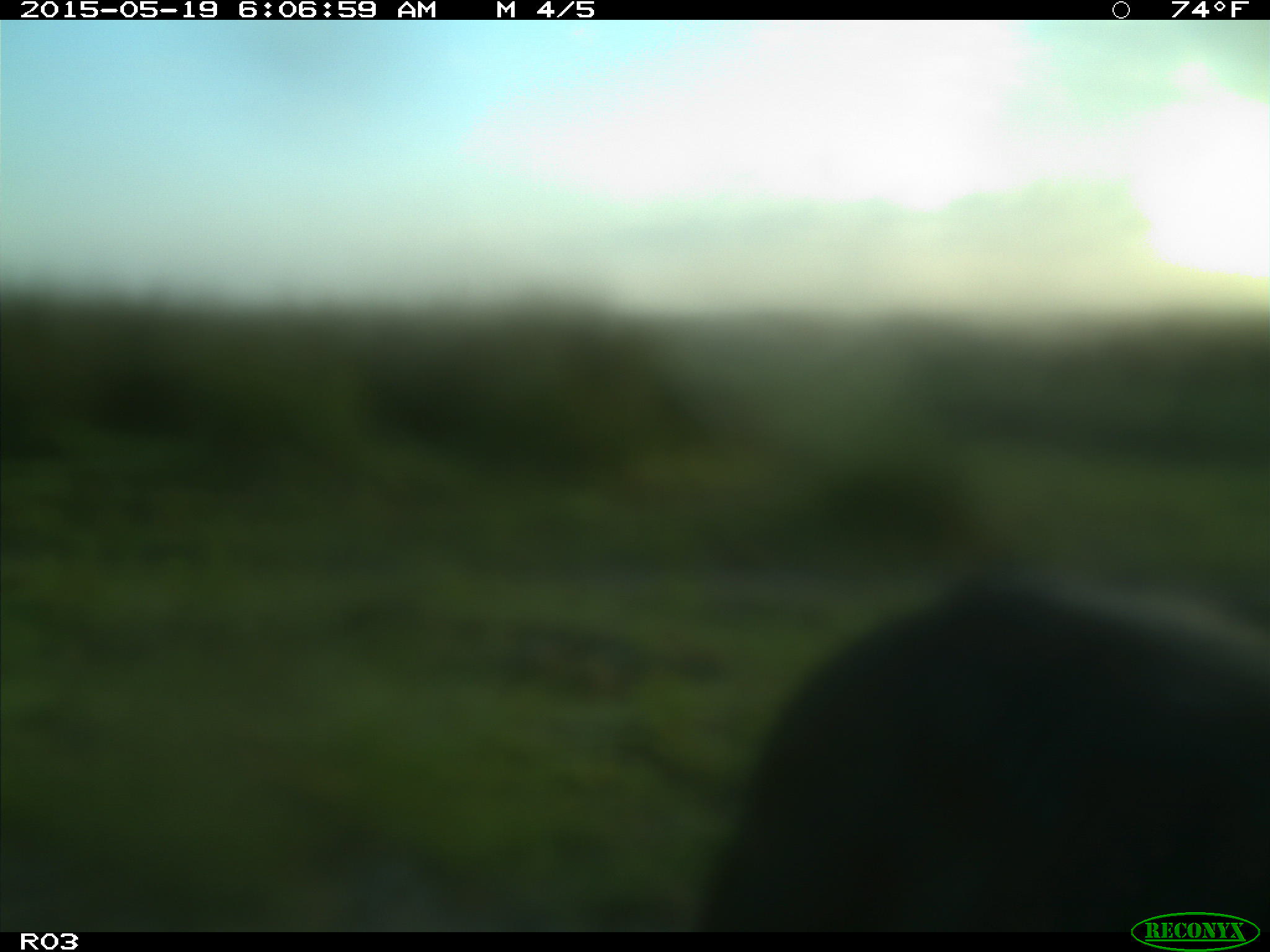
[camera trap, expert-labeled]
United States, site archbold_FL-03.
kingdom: Animalia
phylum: Chordata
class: Mammalia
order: Artiodactyla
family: Bovidae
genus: Bos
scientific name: Bos taurus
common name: domestic cow